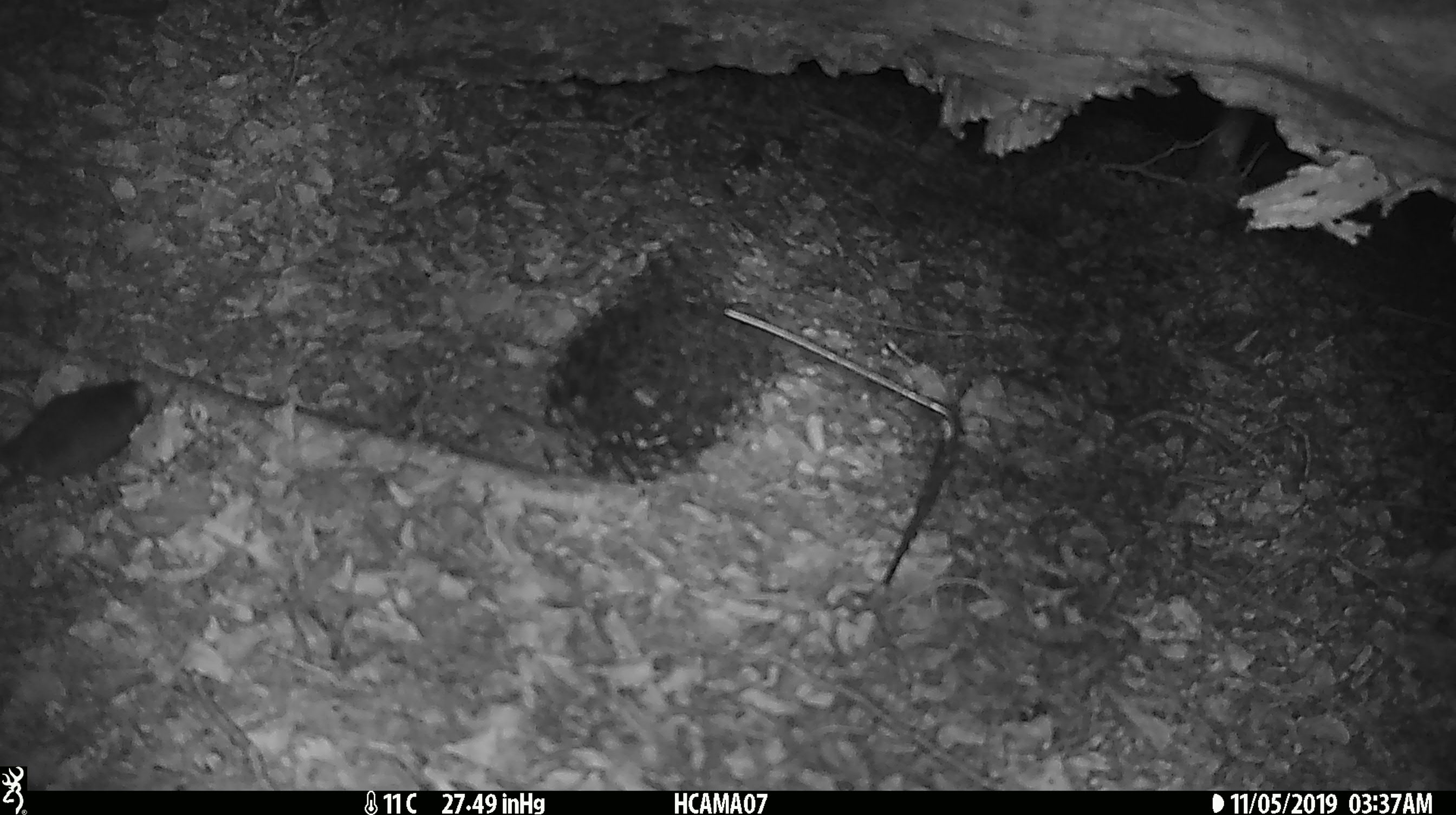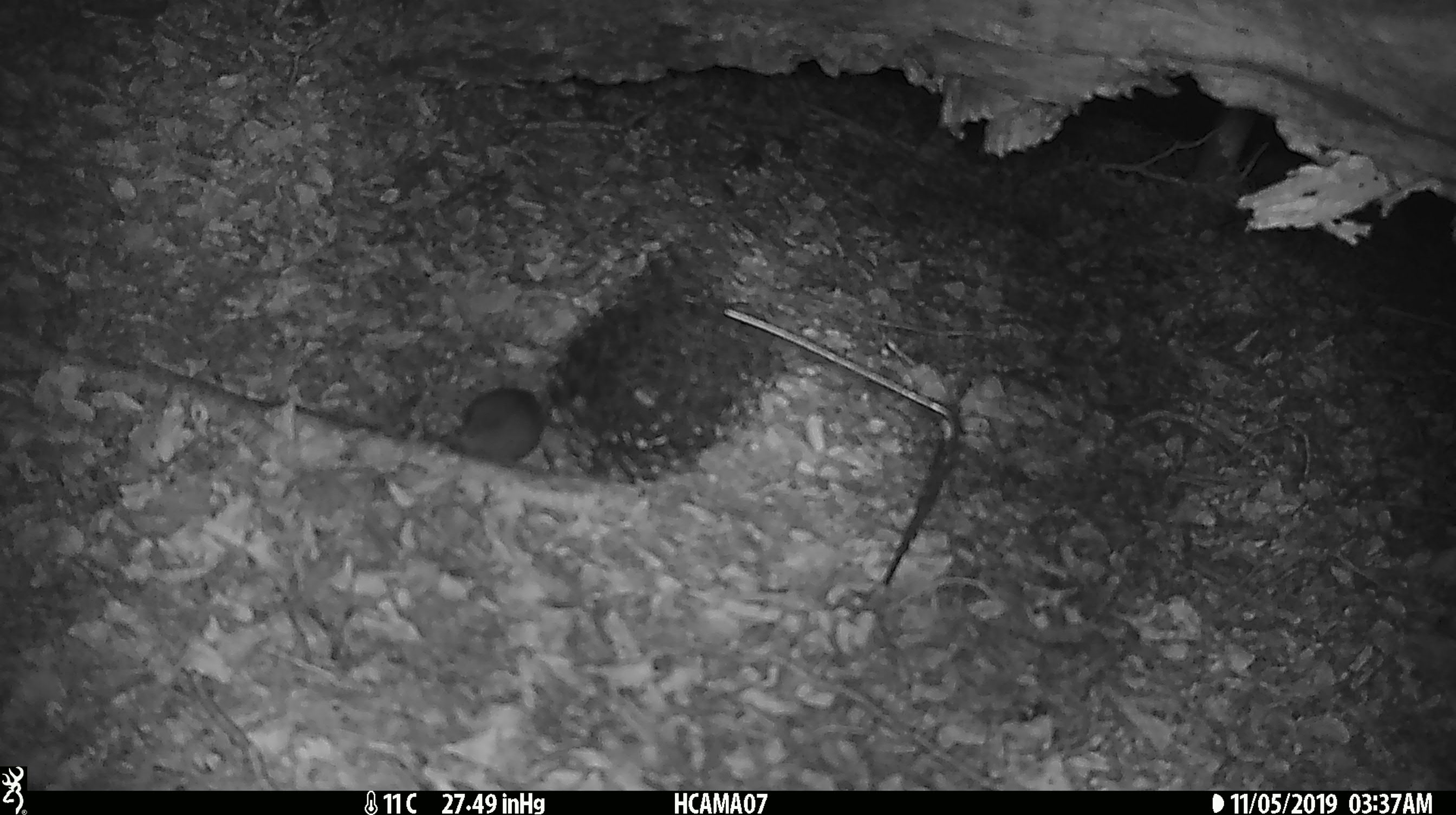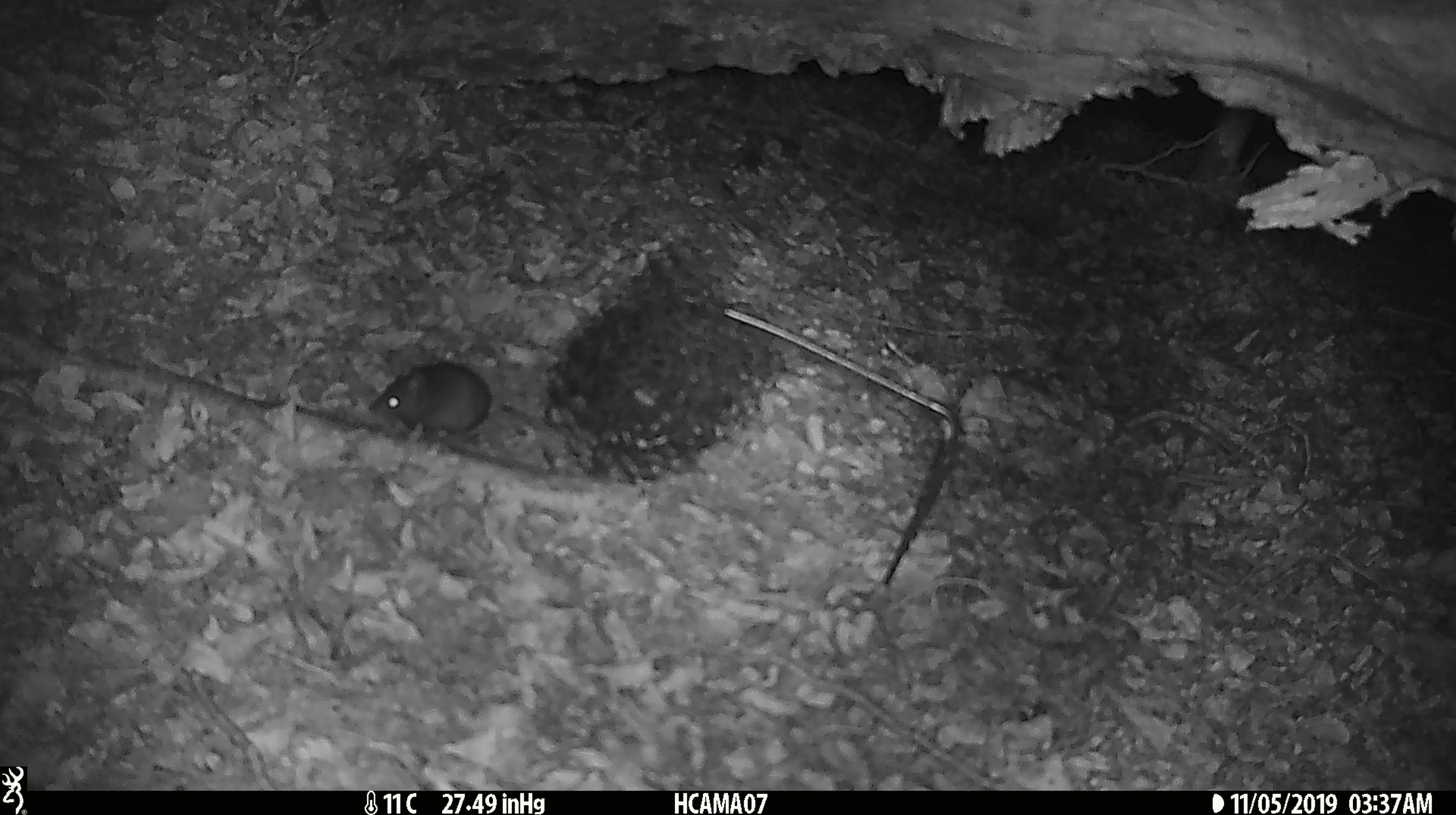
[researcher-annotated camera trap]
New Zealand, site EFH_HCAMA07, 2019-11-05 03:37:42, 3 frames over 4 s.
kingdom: Animalia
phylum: Chordata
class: Mammalia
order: Rodentia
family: Muridae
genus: Mus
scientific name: Mus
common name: mouse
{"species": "mouse (Mus)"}